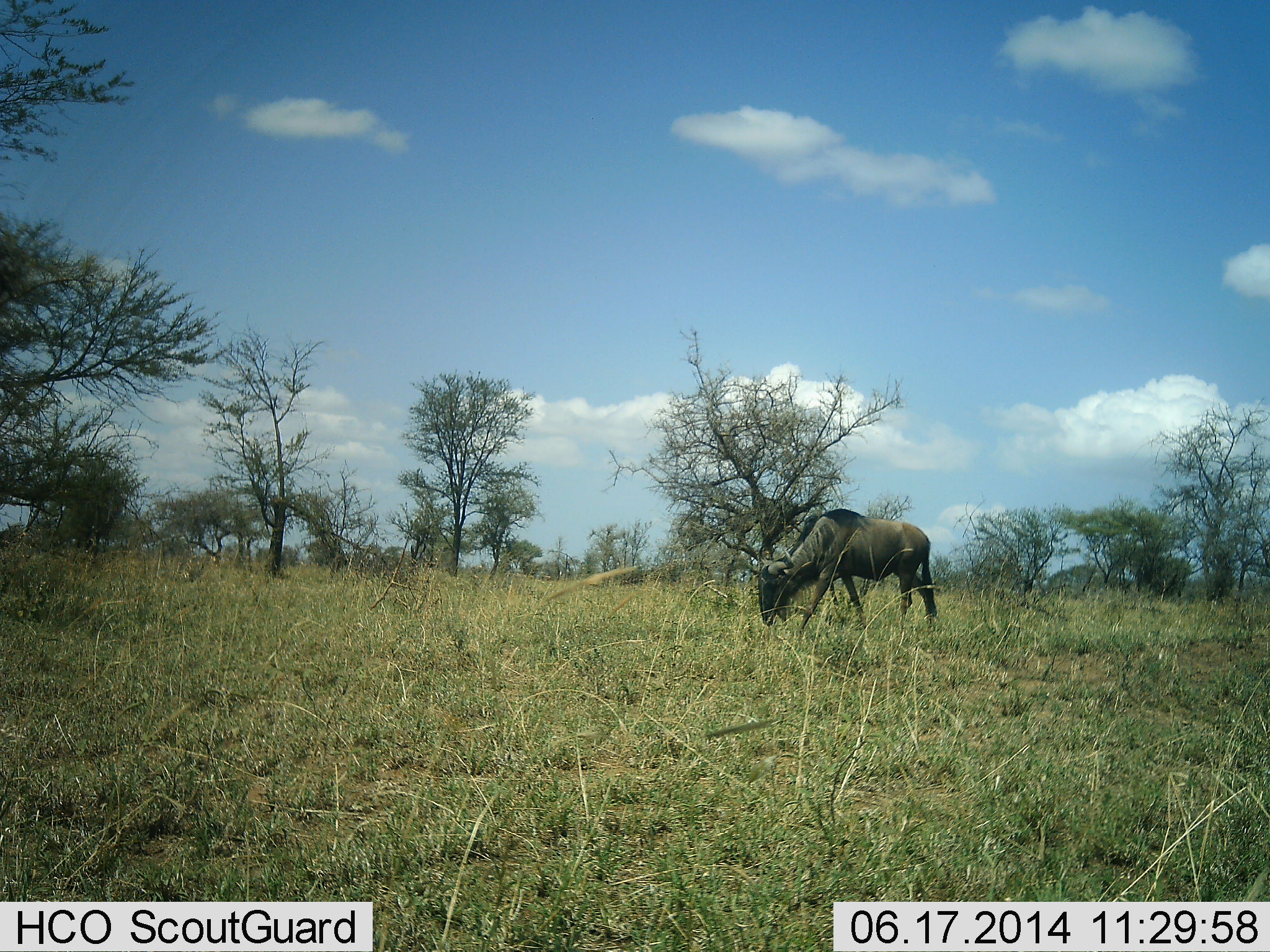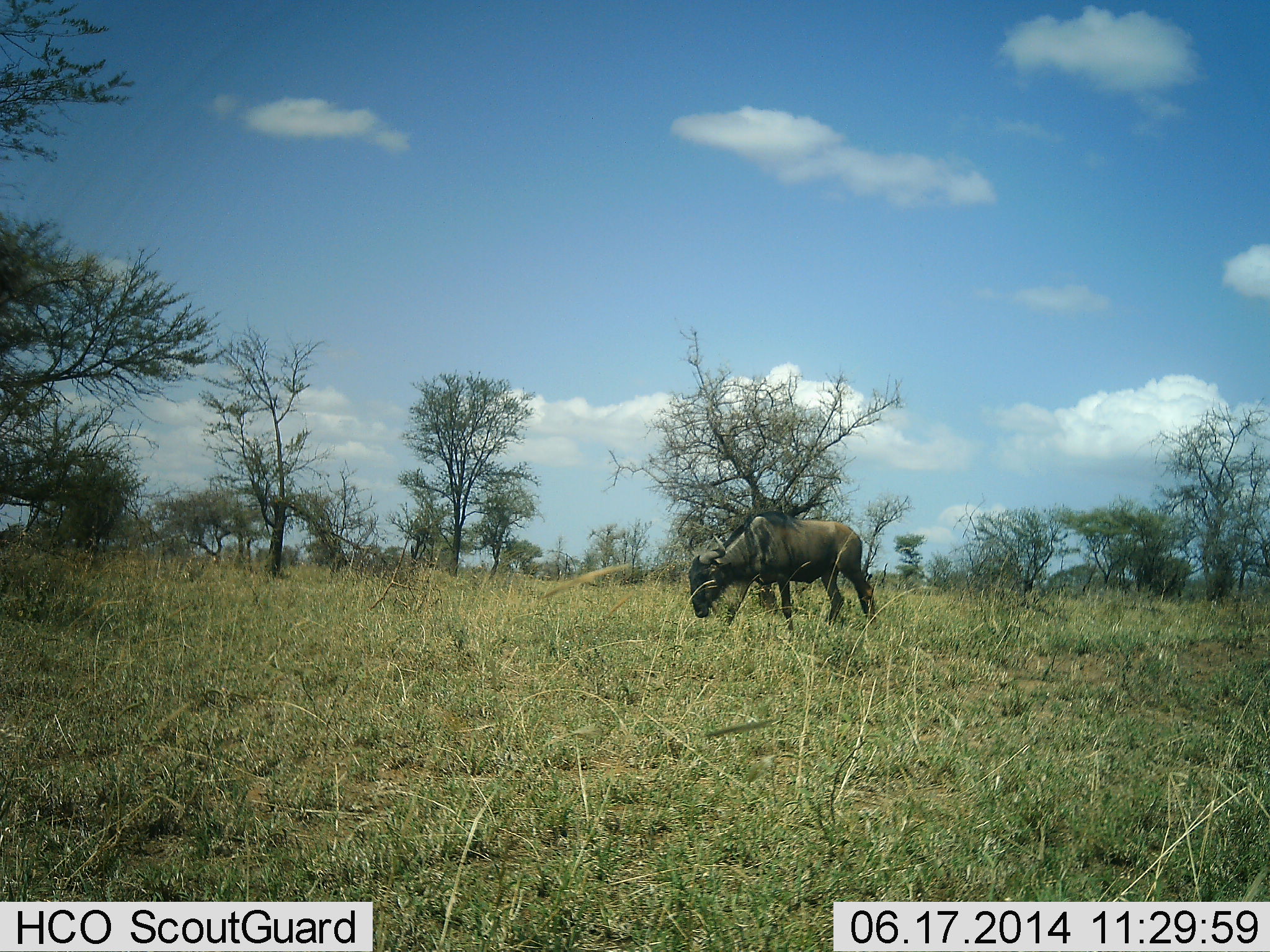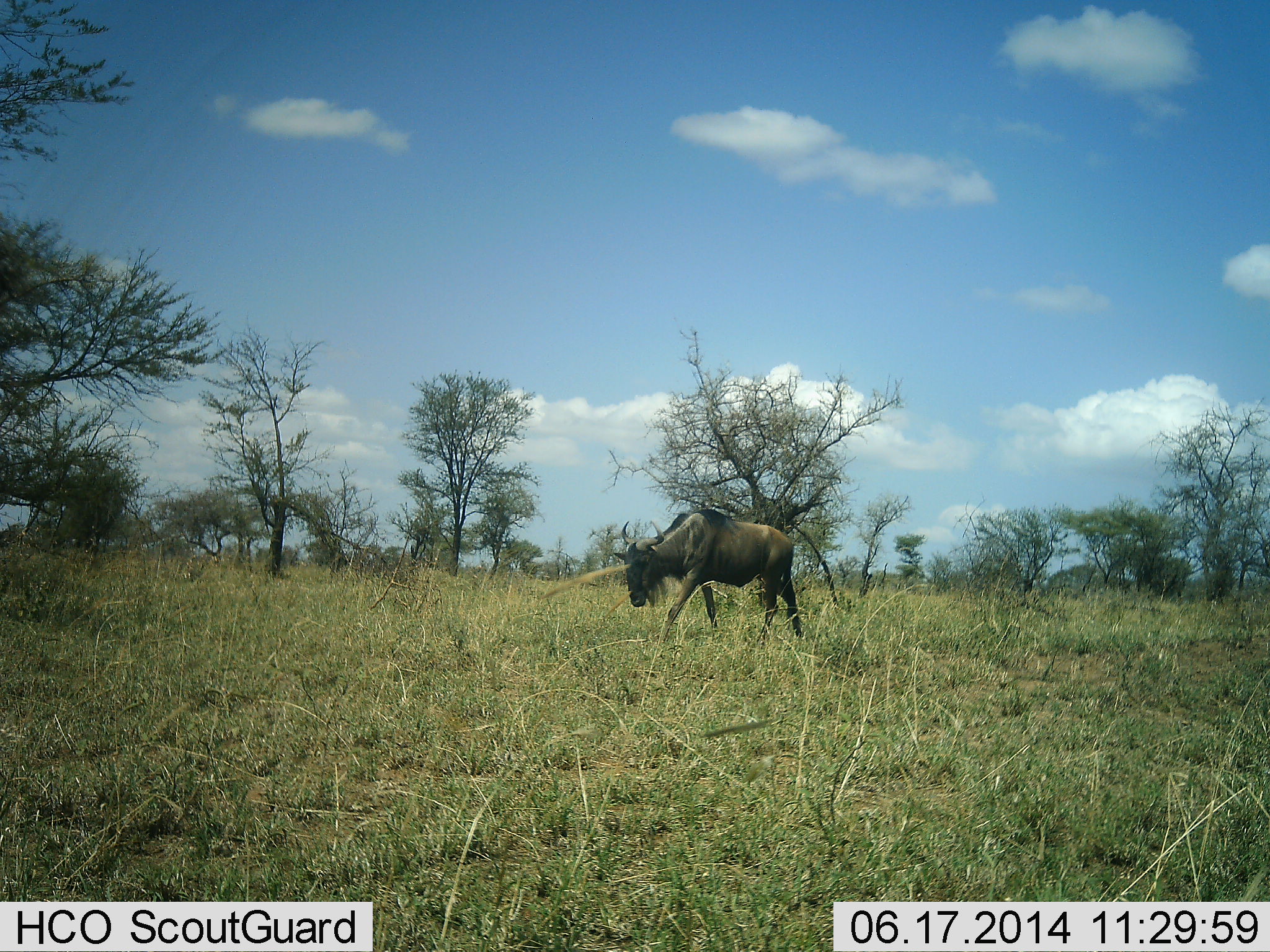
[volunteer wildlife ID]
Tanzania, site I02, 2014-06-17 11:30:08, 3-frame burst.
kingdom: Animalia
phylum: Chordata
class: Mammalia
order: Artiodactyla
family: Bovidae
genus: Connochaetes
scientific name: Connochaetes taurinus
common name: blue wildebeest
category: wildebeest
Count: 1.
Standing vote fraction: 10%.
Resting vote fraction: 0%.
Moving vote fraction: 50%.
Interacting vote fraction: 0%.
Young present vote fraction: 0%.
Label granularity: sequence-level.